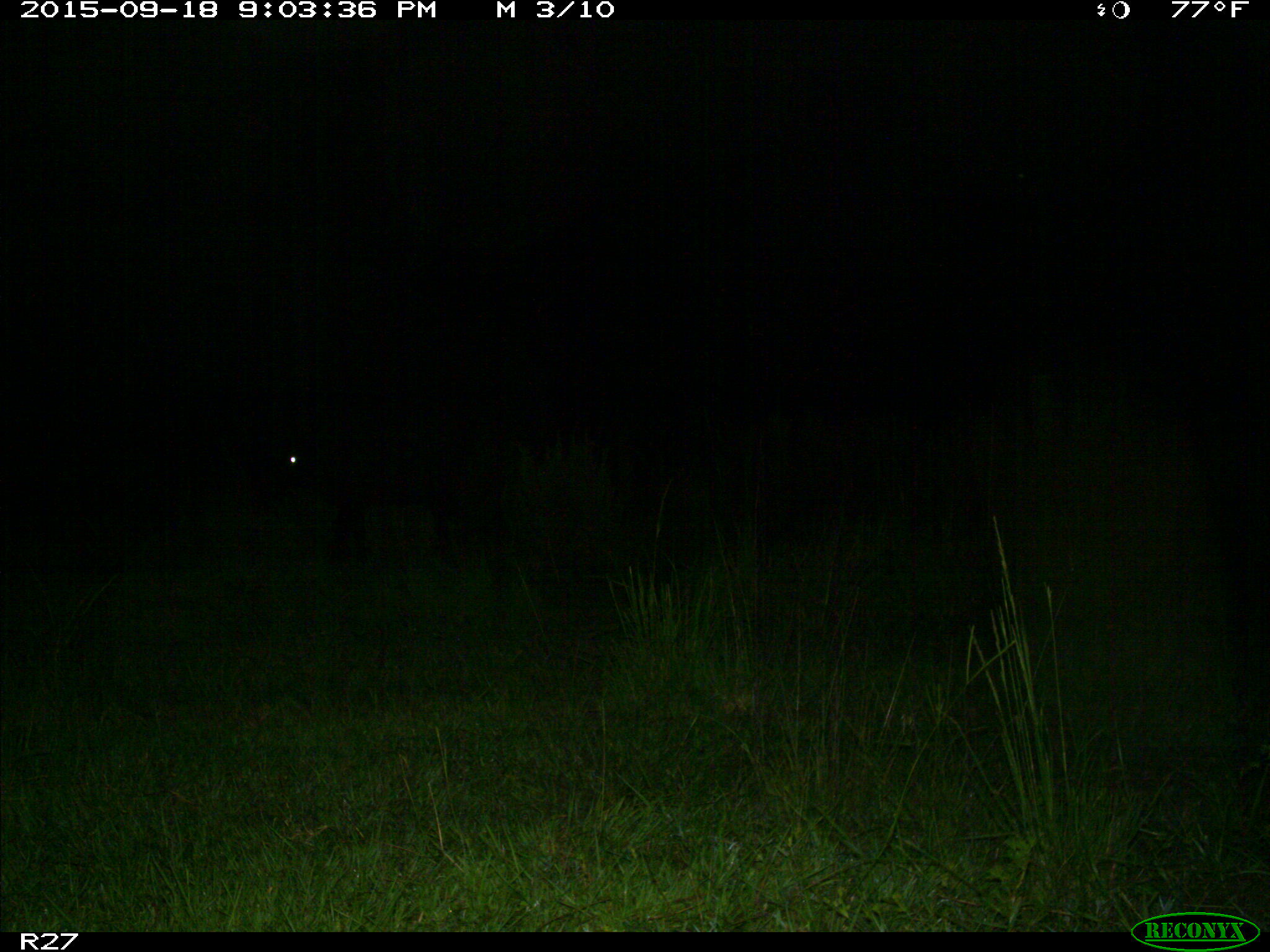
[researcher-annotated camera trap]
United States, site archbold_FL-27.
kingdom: Animalia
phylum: Chordata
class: Mammalia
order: Artiodactyla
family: Bovidae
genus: Bos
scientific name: Bos taurus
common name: domestic cow